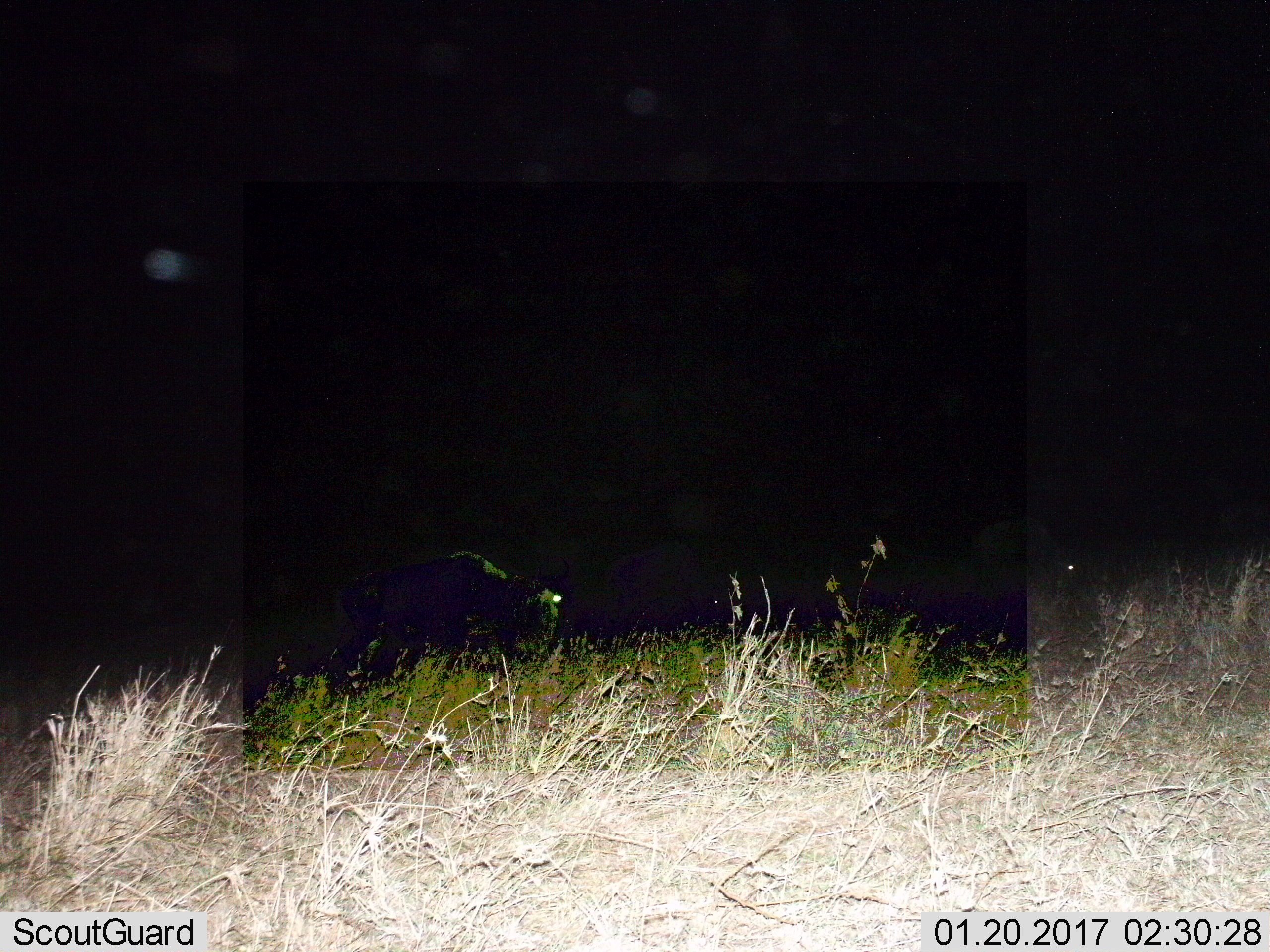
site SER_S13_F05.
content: unidentified animal